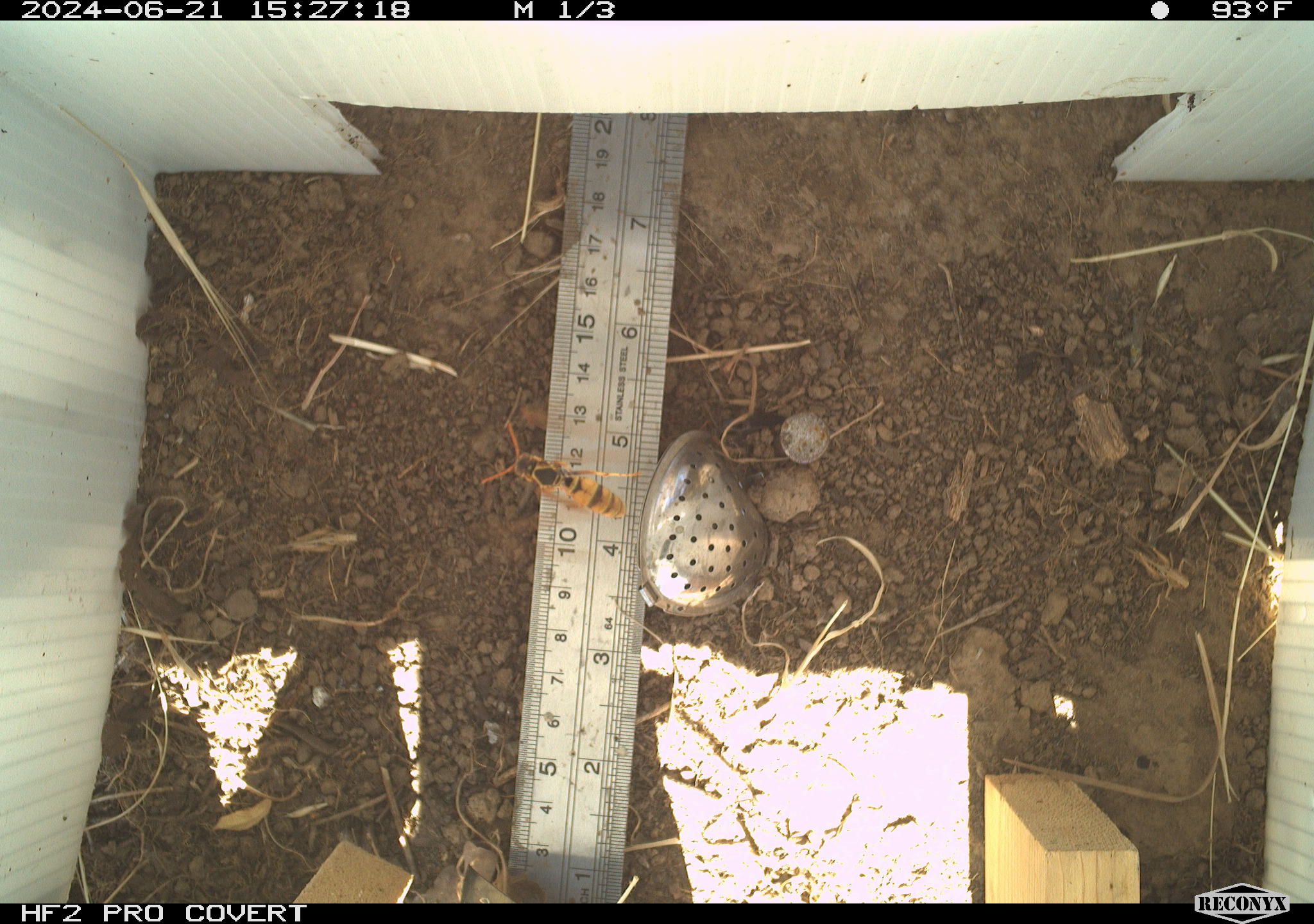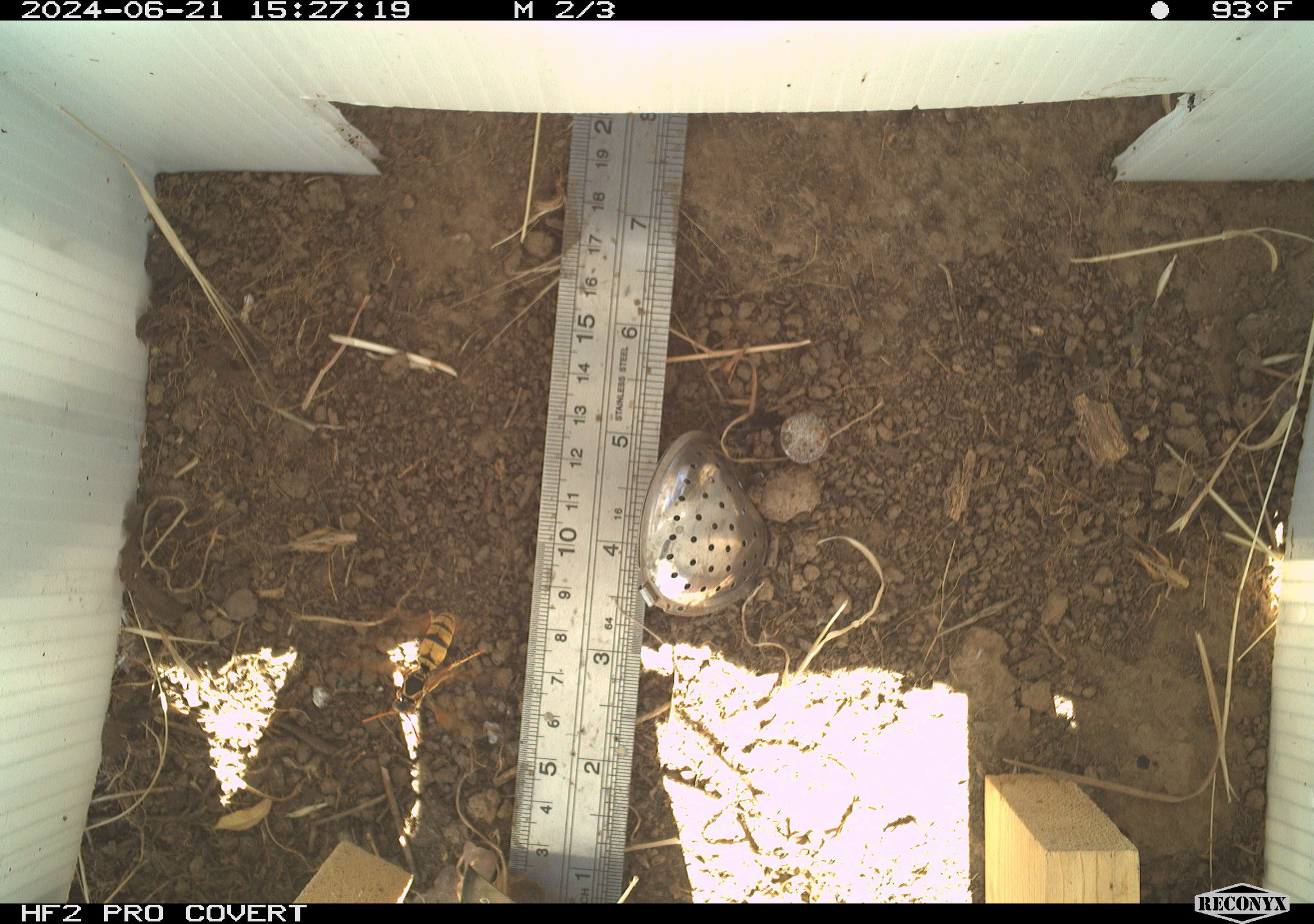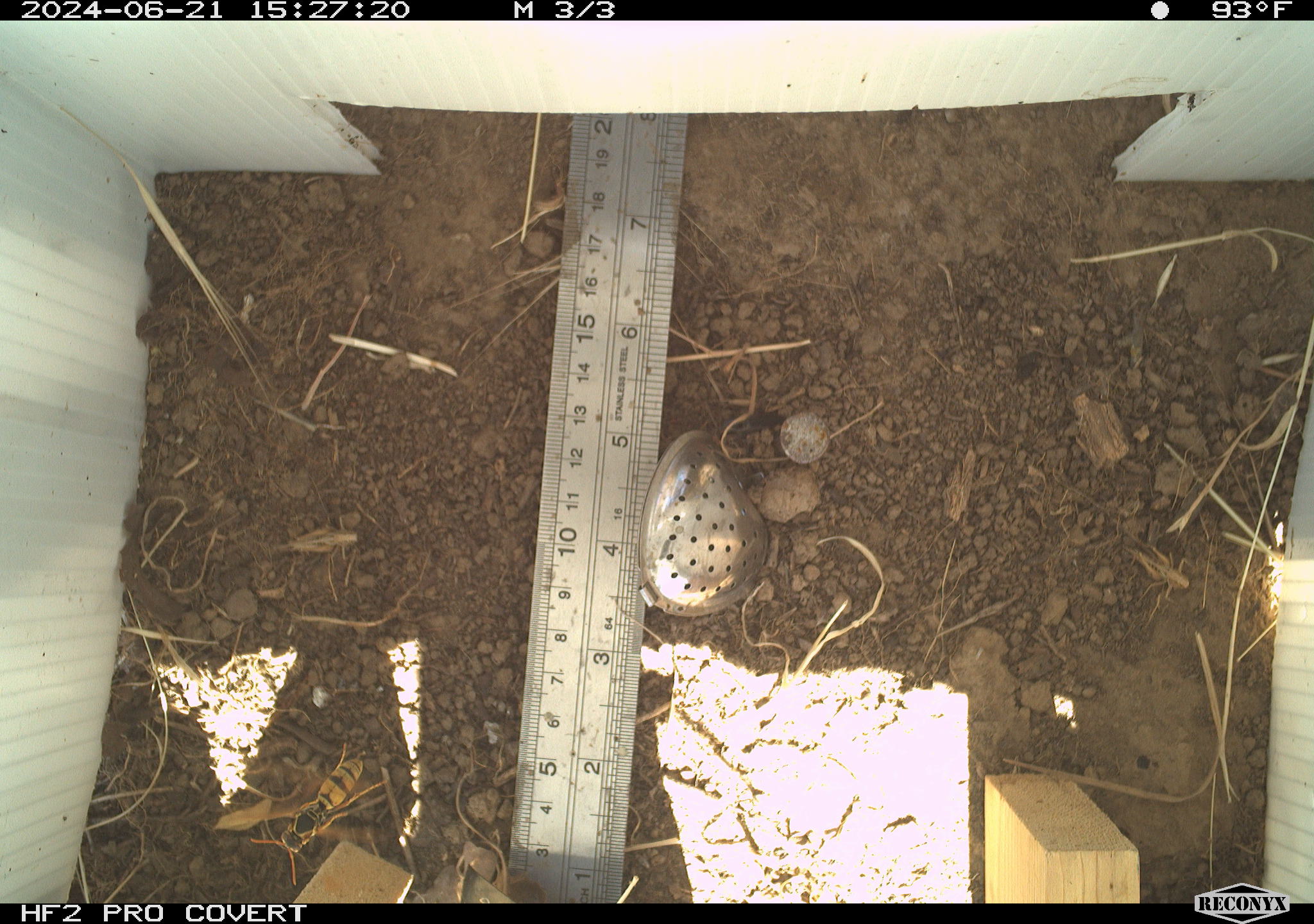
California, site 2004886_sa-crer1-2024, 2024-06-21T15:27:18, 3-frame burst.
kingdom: Animalia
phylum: Arthropoda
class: Insecta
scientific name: Insecta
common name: insect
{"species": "insect (Insecta)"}